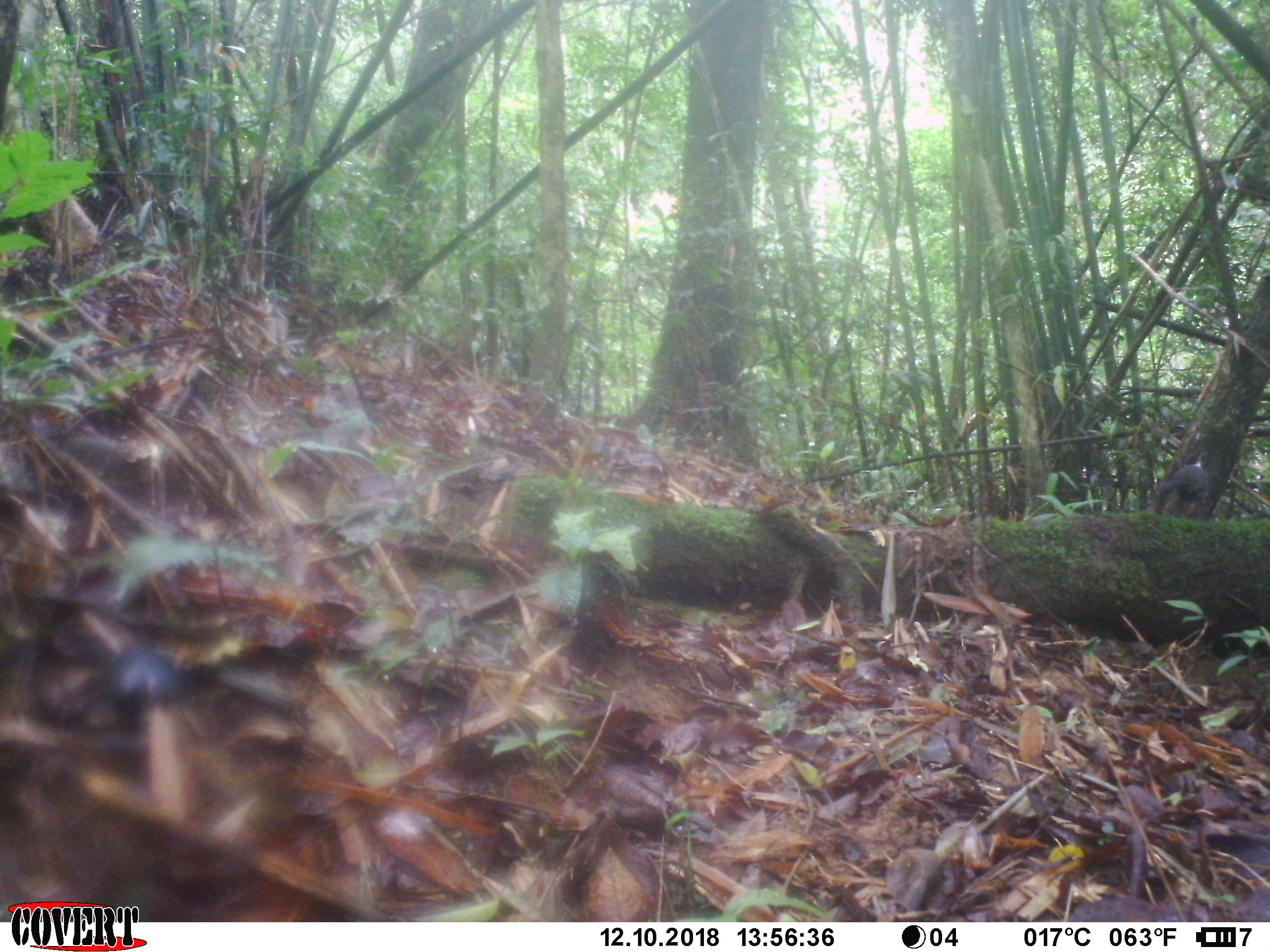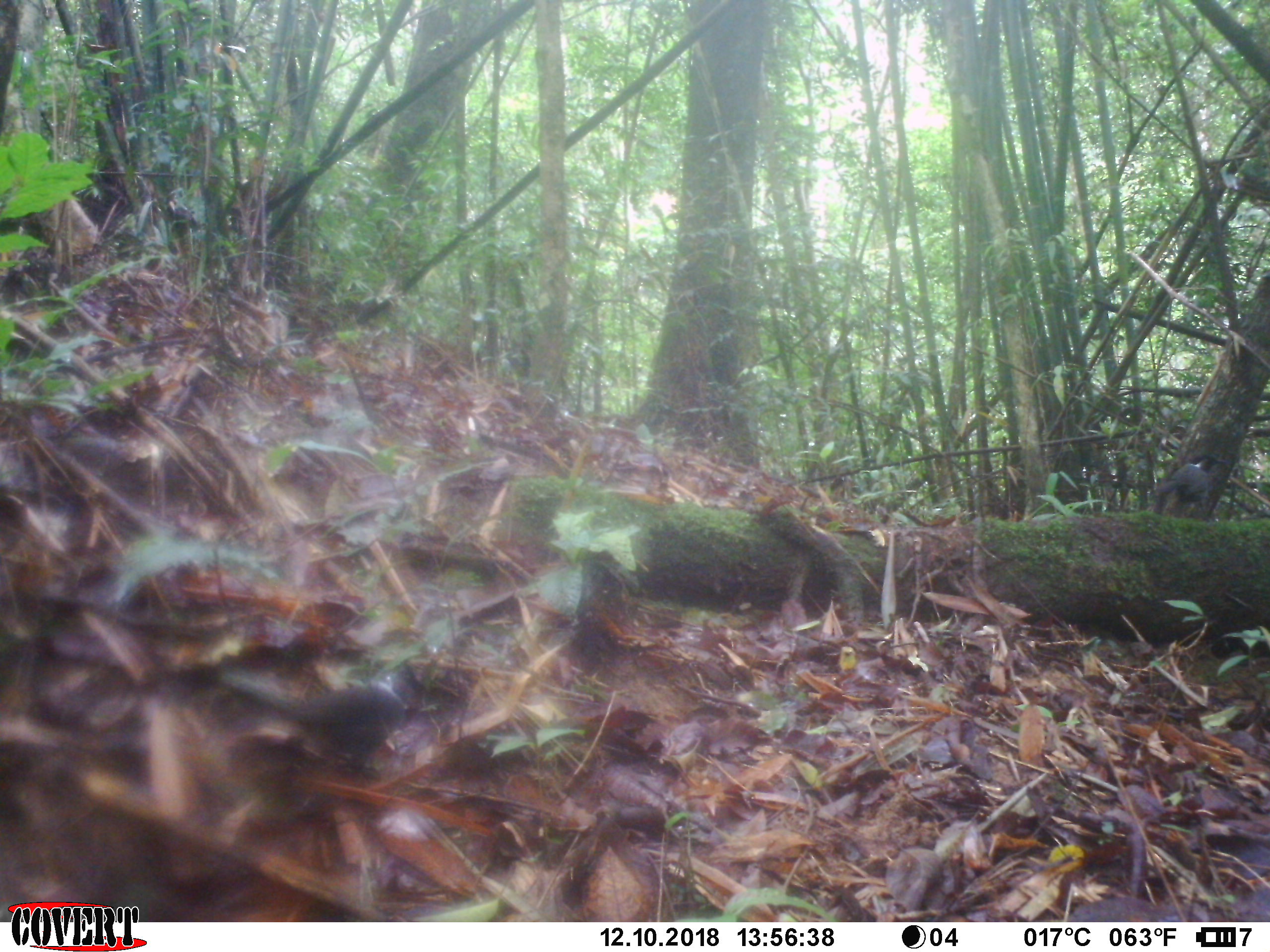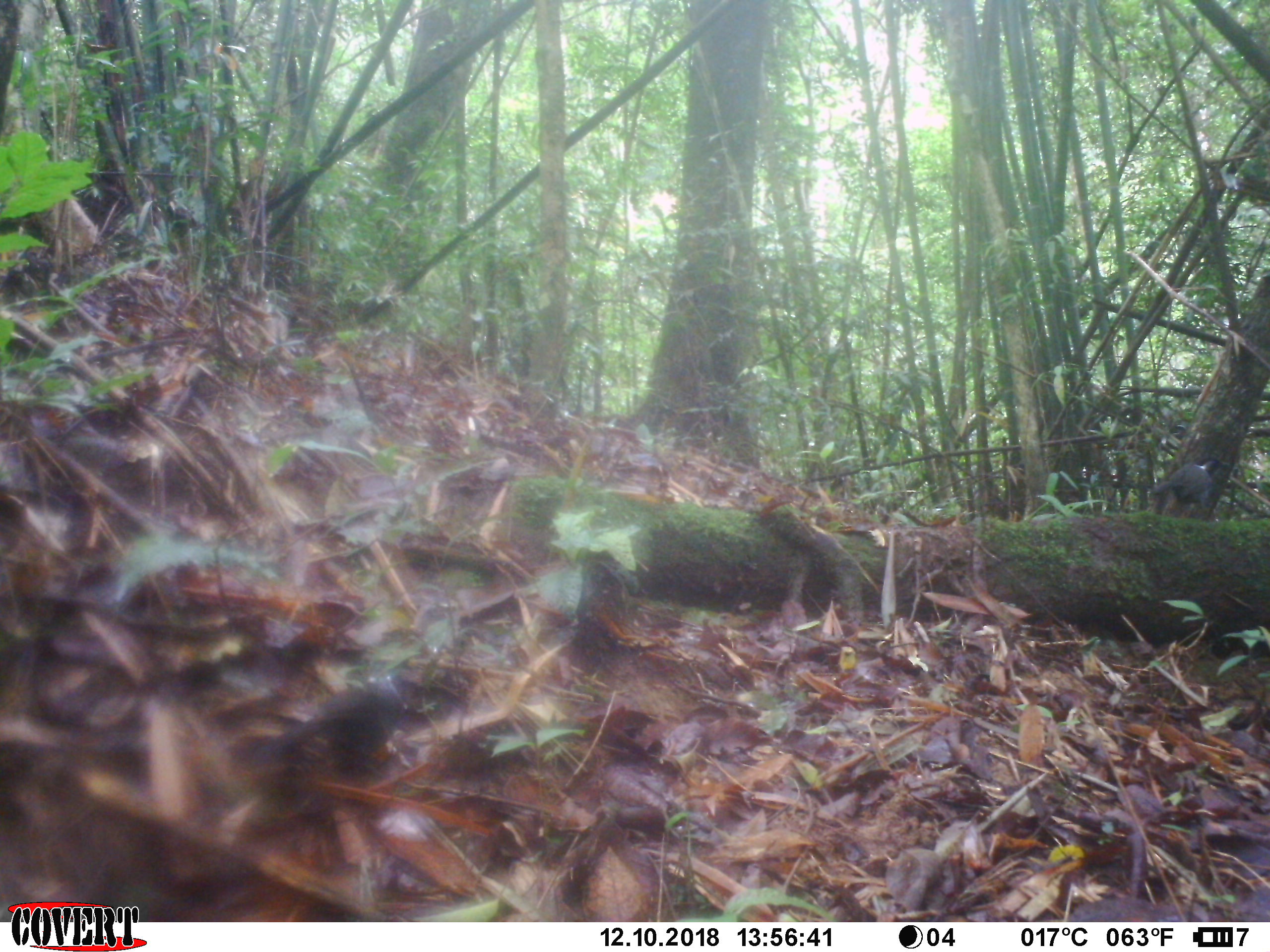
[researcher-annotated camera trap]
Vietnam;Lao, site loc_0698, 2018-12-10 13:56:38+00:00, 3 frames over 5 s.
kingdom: Animalia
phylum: Chordata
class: Aves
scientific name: Aves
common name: bird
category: unidentified bird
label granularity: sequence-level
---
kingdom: Animalia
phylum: Chordata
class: Mammalia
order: Carnivora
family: Prionodontidae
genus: Prionodon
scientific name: Prionodon pardicolor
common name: spotted linsang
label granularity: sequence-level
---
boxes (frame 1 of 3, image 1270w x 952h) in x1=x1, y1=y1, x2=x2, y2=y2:
unidentified bird: x1=1157, y1=451, x2=1213, y2=519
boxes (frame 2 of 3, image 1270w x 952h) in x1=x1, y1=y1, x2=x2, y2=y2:
unidentified bird: x1=215, y1=661, x2=417, y2=785; x1=1154, y1=452, x2=1226, y2=514